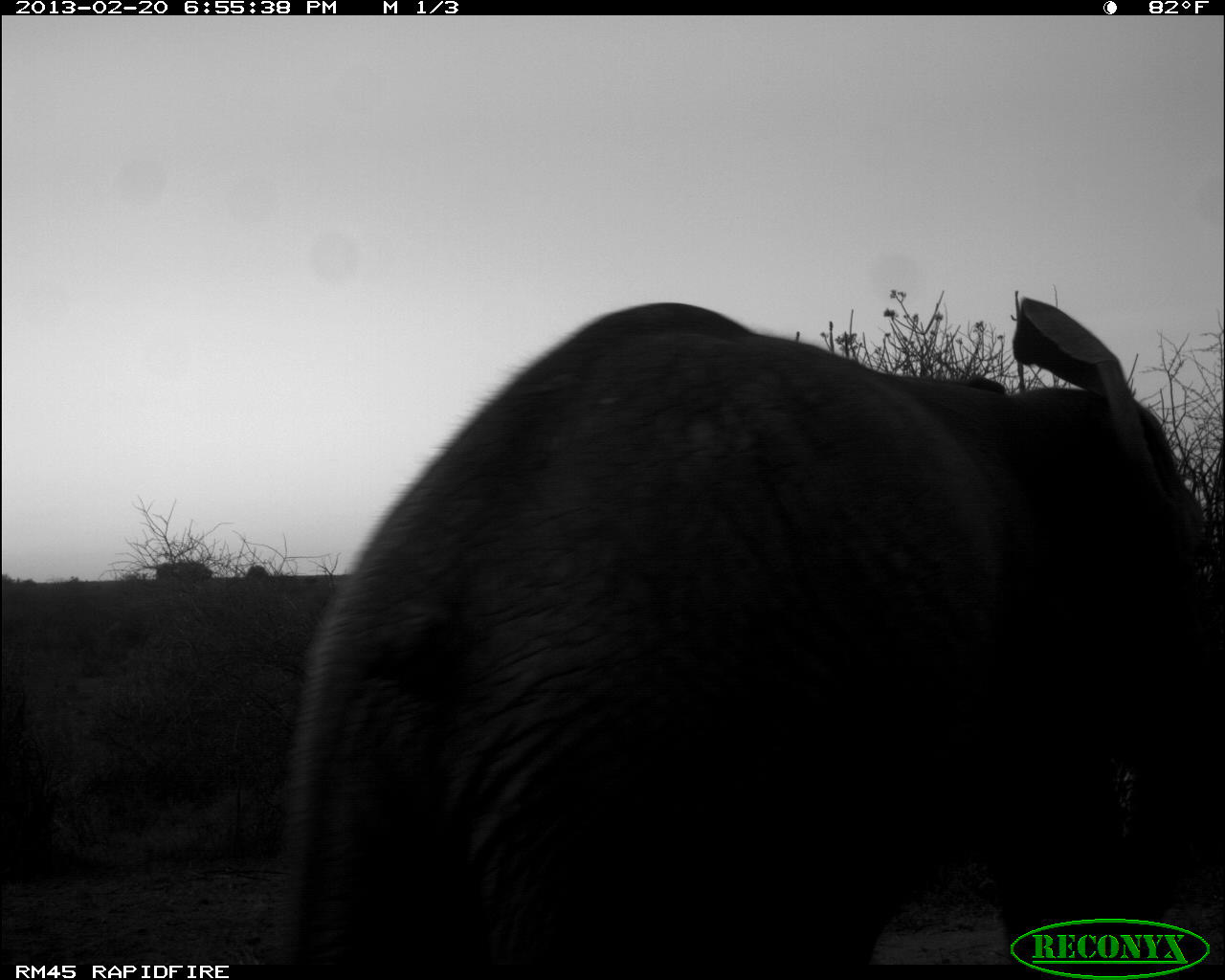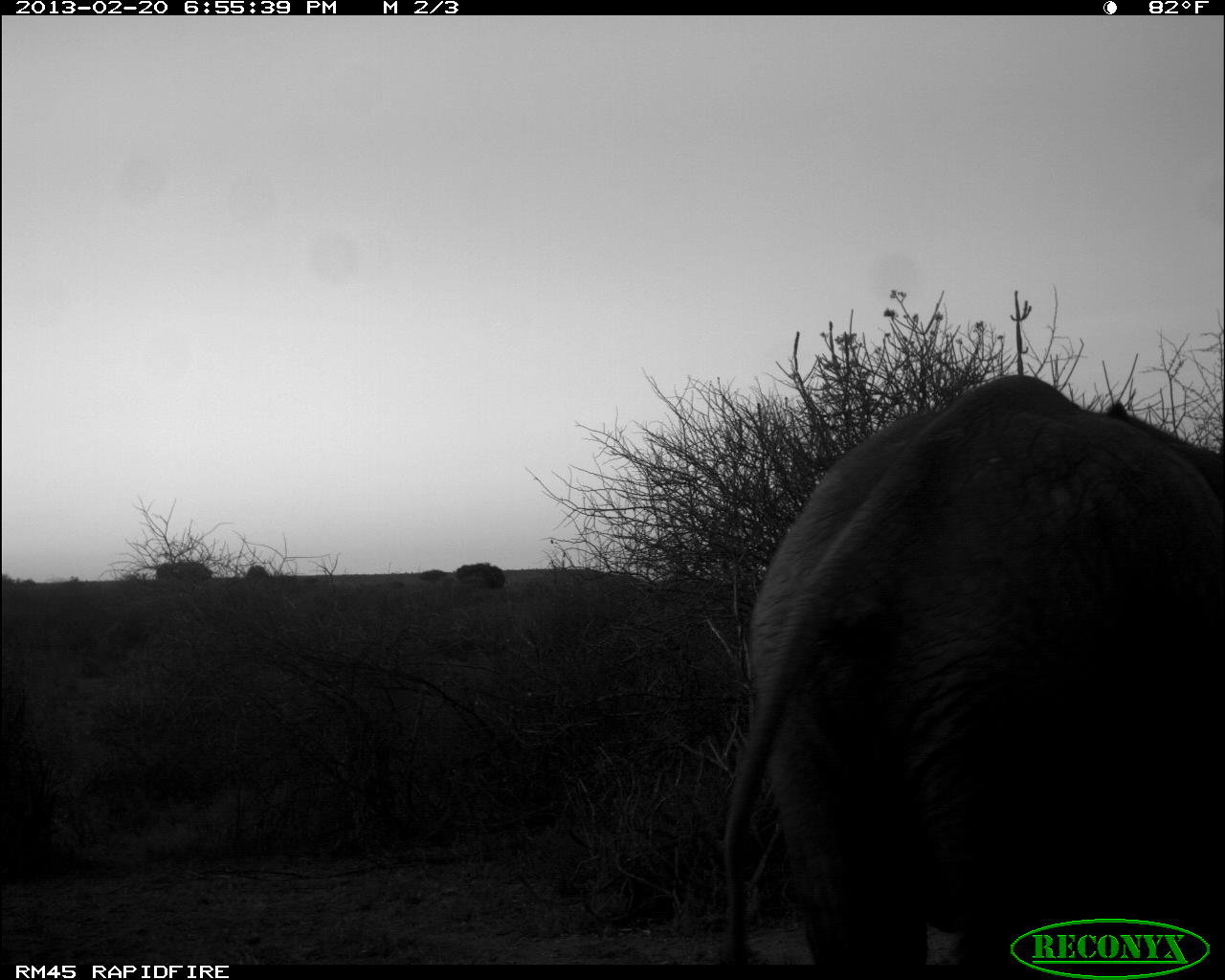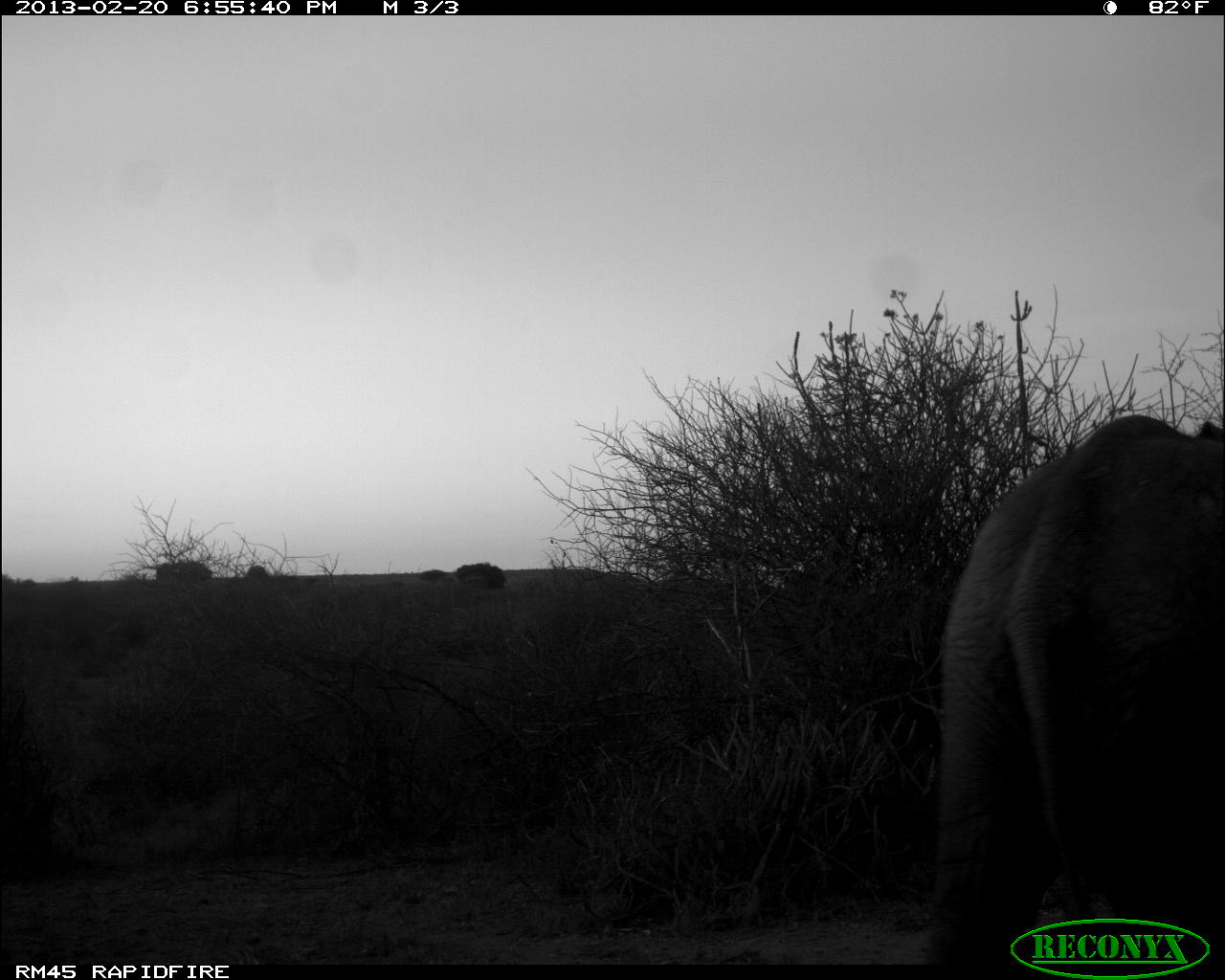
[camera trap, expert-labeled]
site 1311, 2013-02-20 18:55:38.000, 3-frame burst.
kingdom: Animalia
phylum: Chordata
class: Mammalia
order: Proboscidea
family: Elephantidae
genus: Loxodonta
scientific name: Loxodonta africana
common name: african bush elephant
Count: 1.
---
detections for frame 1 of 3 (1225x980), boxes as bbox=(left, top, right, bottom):
loxodonta africana: bbox=(268, 296, 1225, 965)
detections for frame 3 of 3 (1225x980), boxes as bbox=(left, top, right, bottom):
loxodonta africana: bbox=(920, 413, 1225, 958)